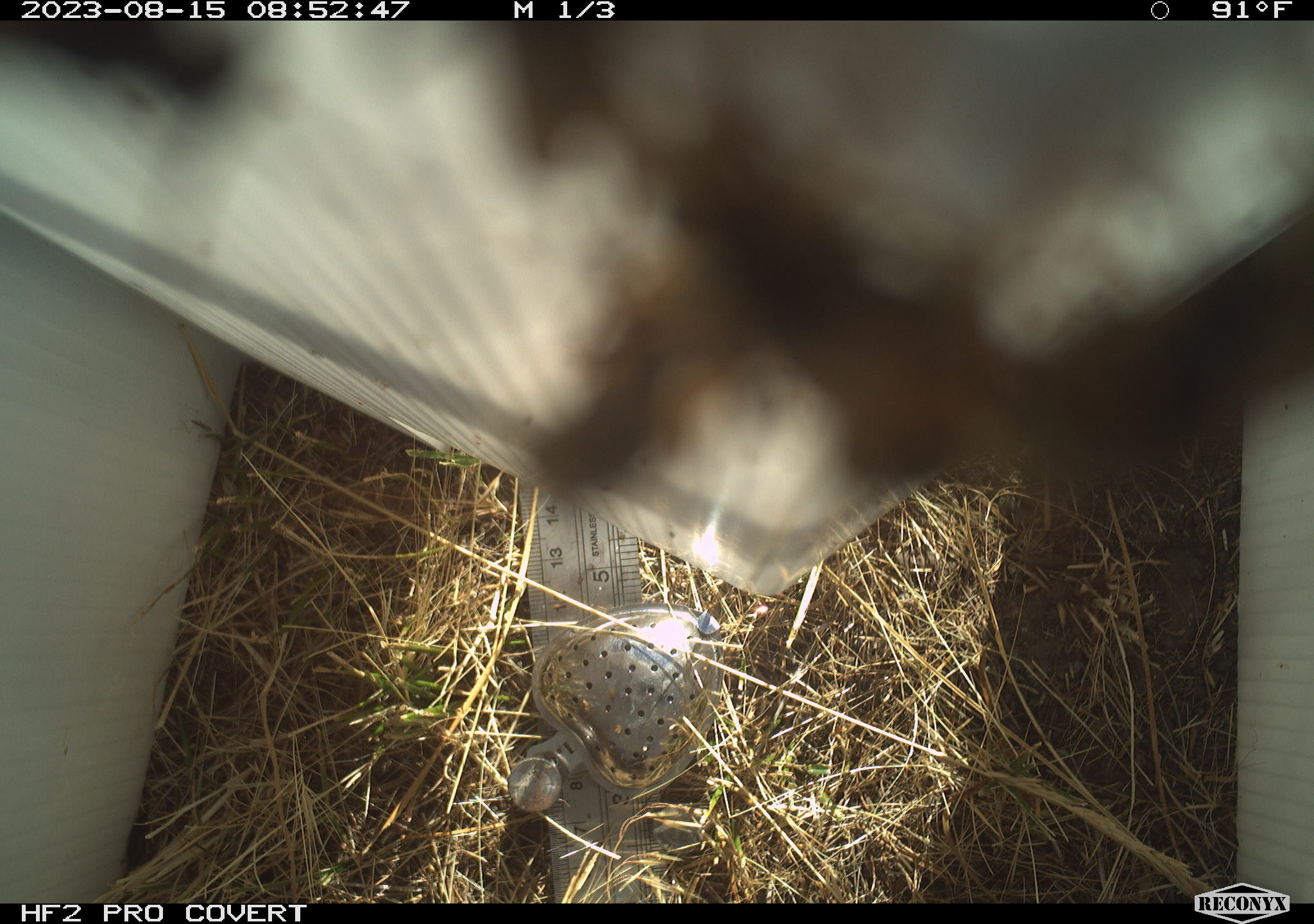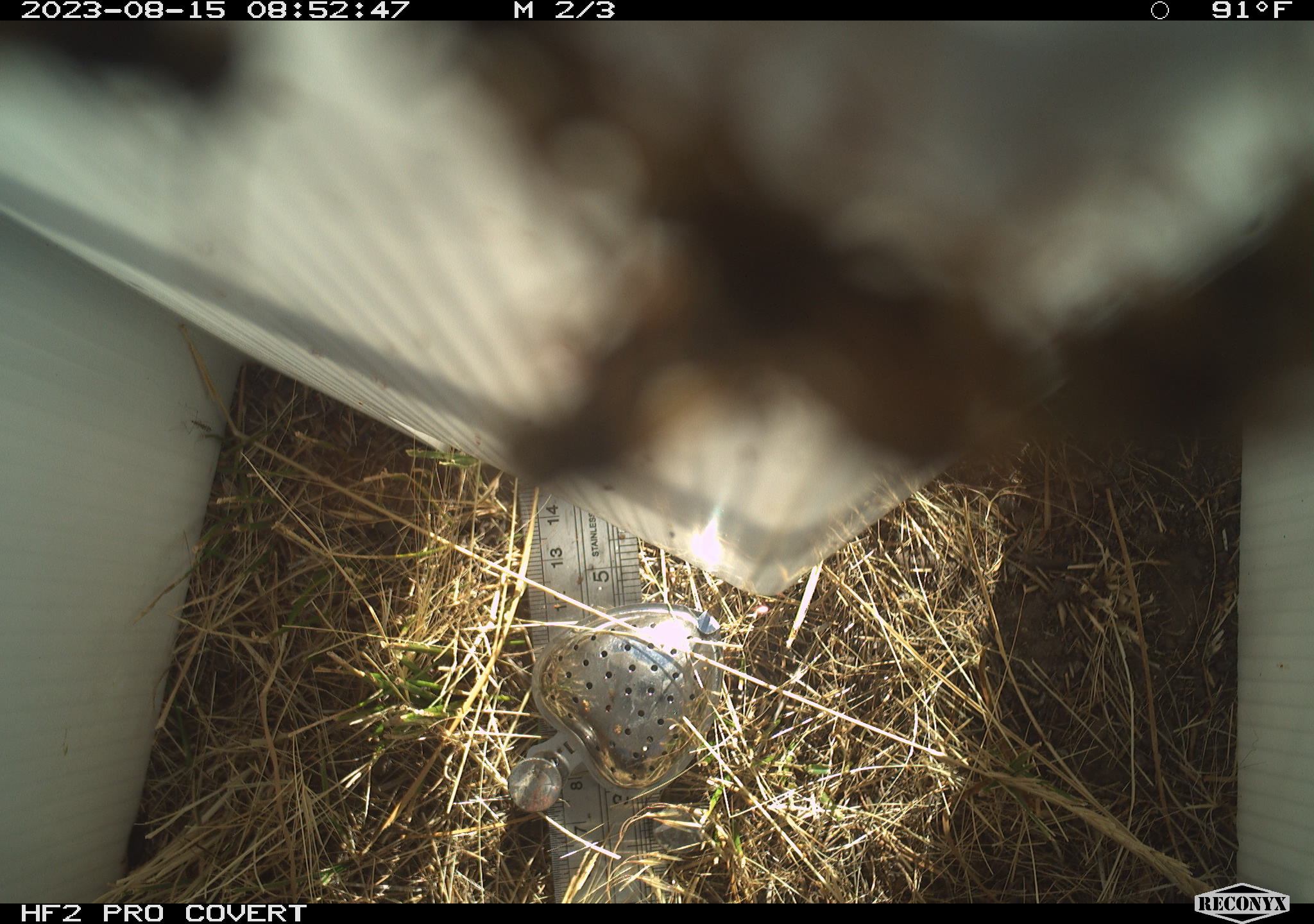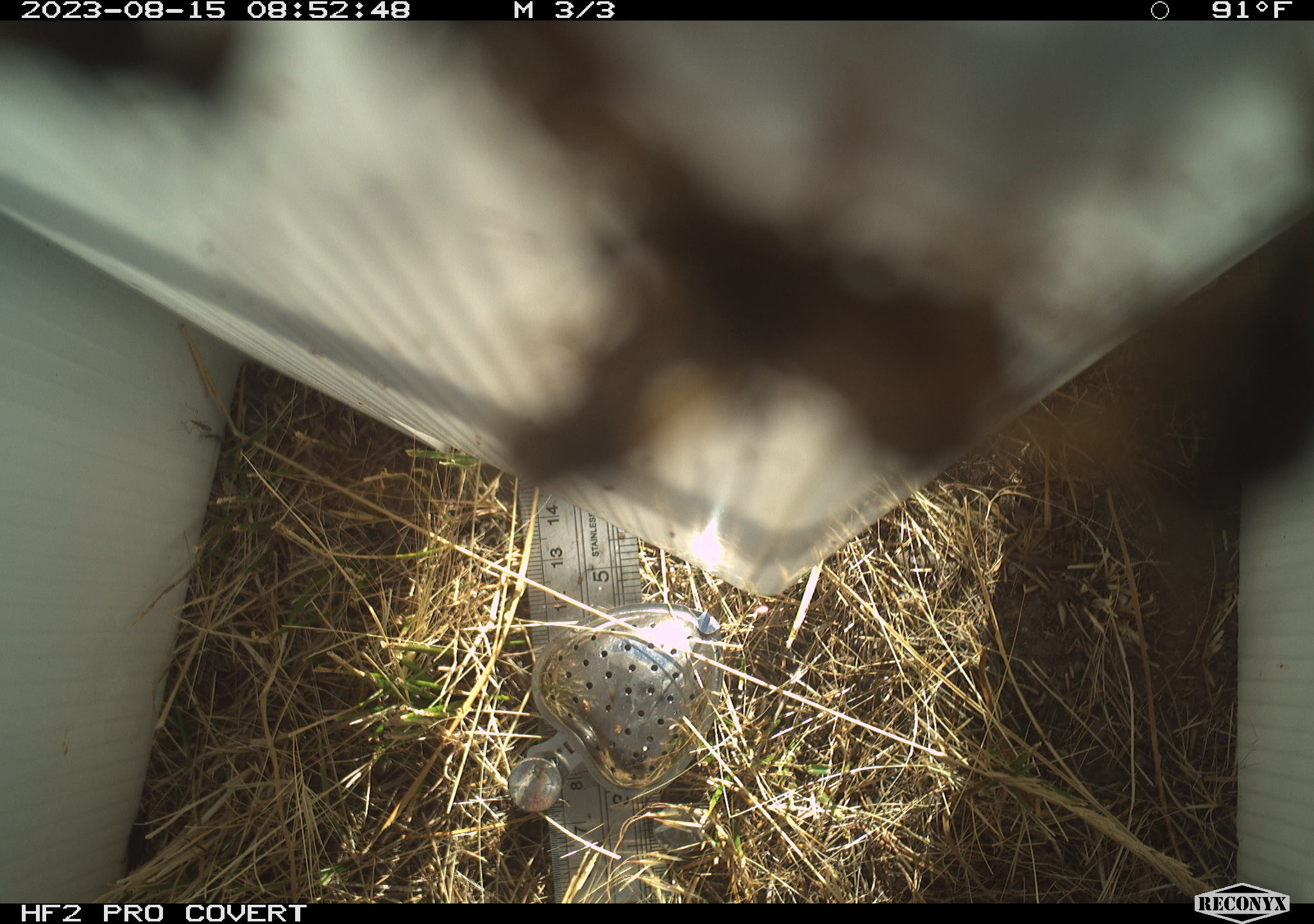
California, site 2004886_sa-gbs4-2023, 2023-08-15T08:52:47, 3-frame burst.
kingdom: Animalia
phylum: Arthropoda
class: Insecta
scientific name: Insecta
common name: insect